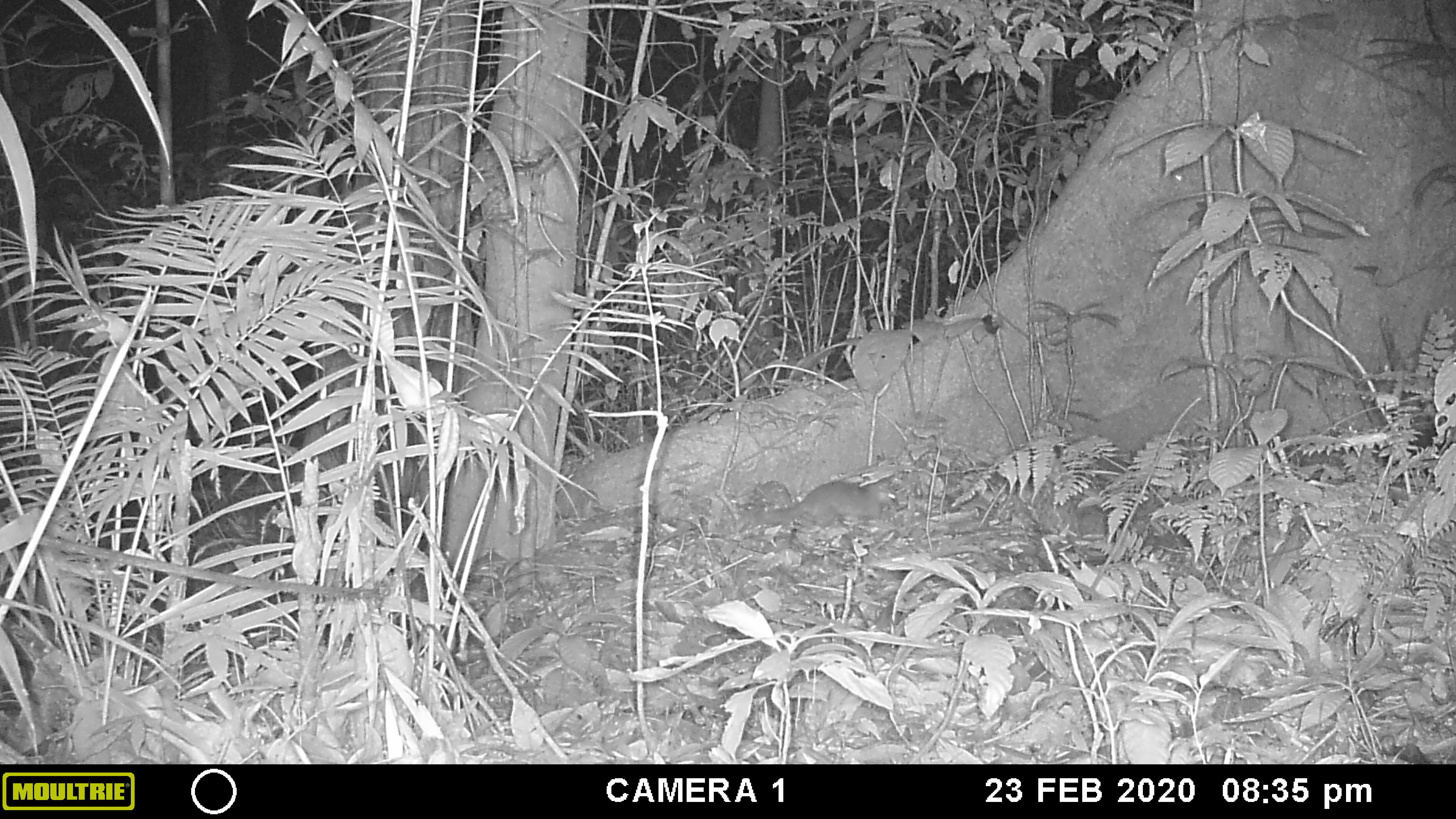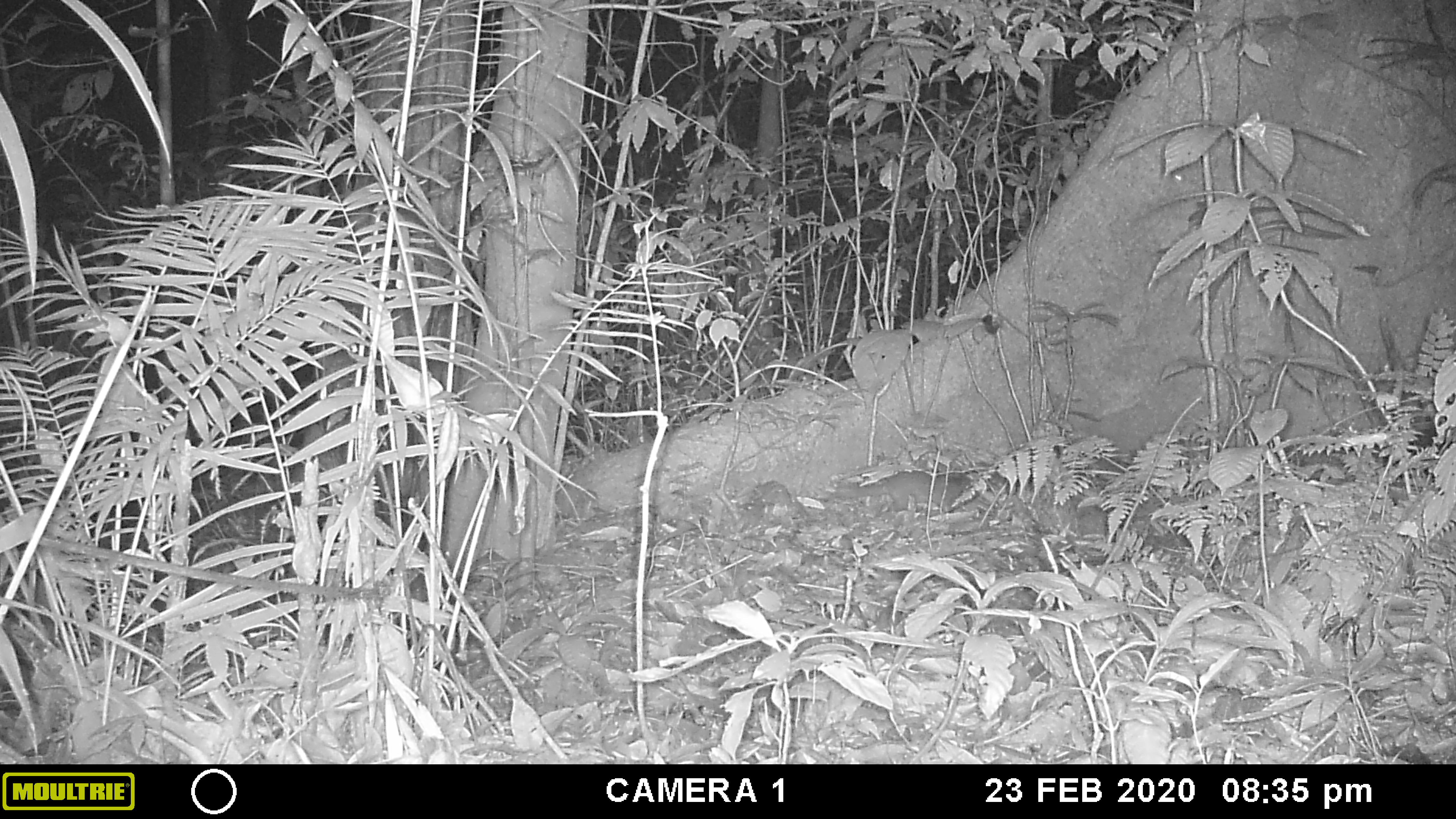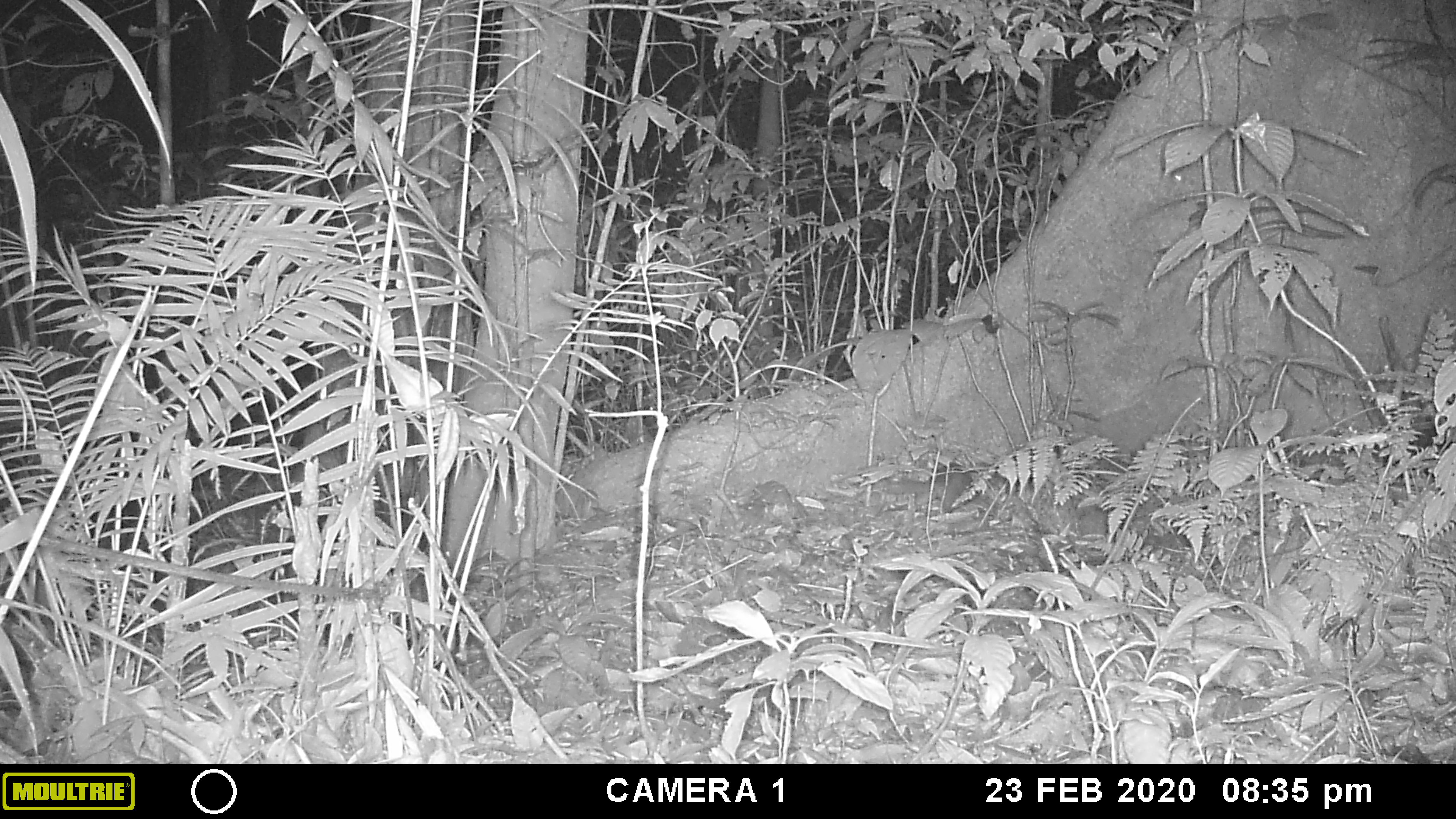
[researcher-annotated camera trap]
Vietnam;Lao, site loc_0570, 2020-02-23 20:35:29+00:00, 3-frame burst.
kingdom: Animalia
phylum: Chordata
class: Mammalia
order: Carnivora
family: Mustelidae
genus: Melogale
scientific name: Melogale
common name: ferret badger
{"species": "ferret badger (Melogale)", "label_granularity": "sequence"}